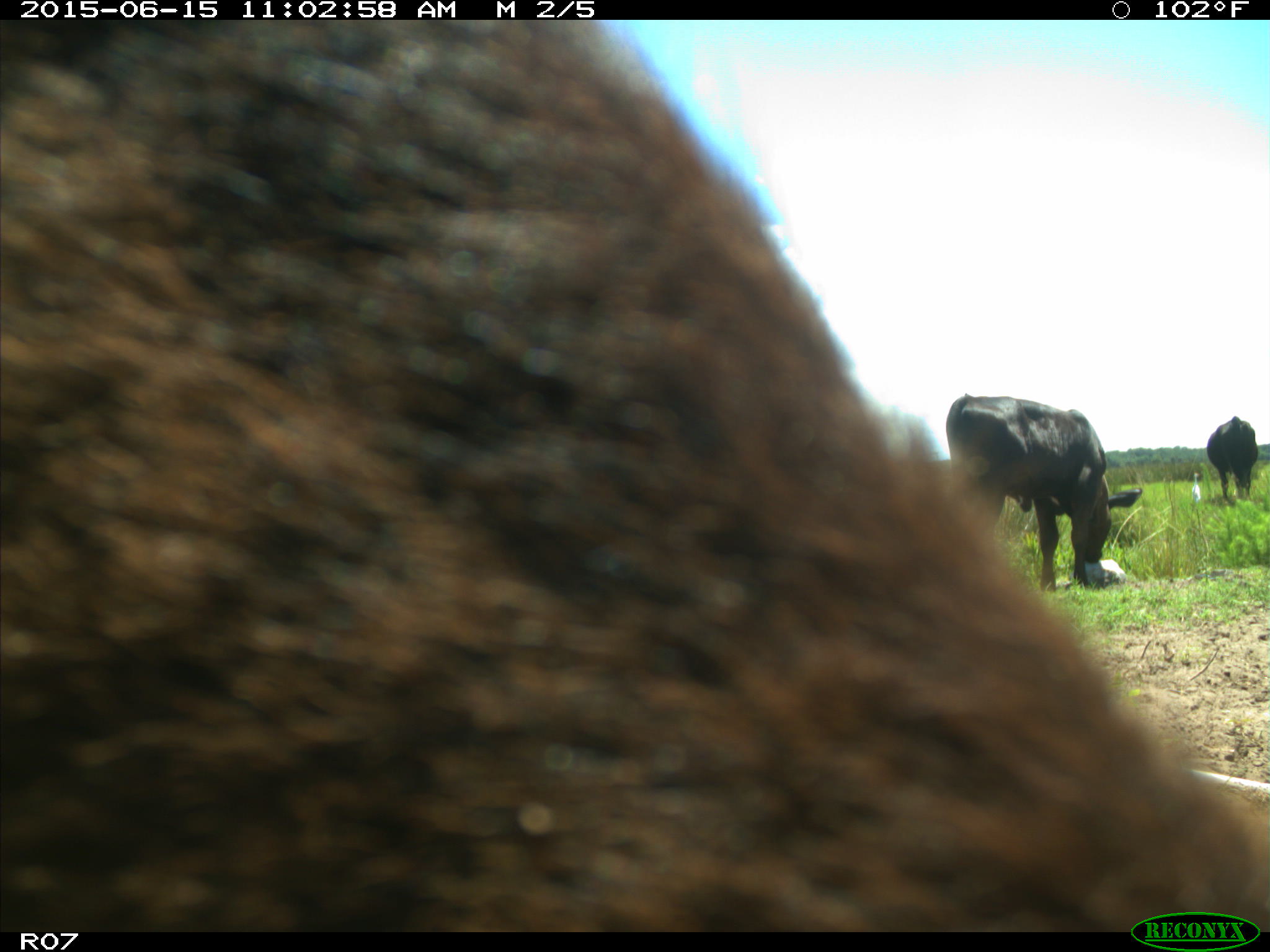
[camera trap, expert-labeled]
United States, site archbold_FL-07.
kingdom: Animalia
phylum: Chordata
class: Mammalia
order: Artiodactyla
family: Bovidae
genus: Bos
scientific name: Bos taurus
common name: domestic cow